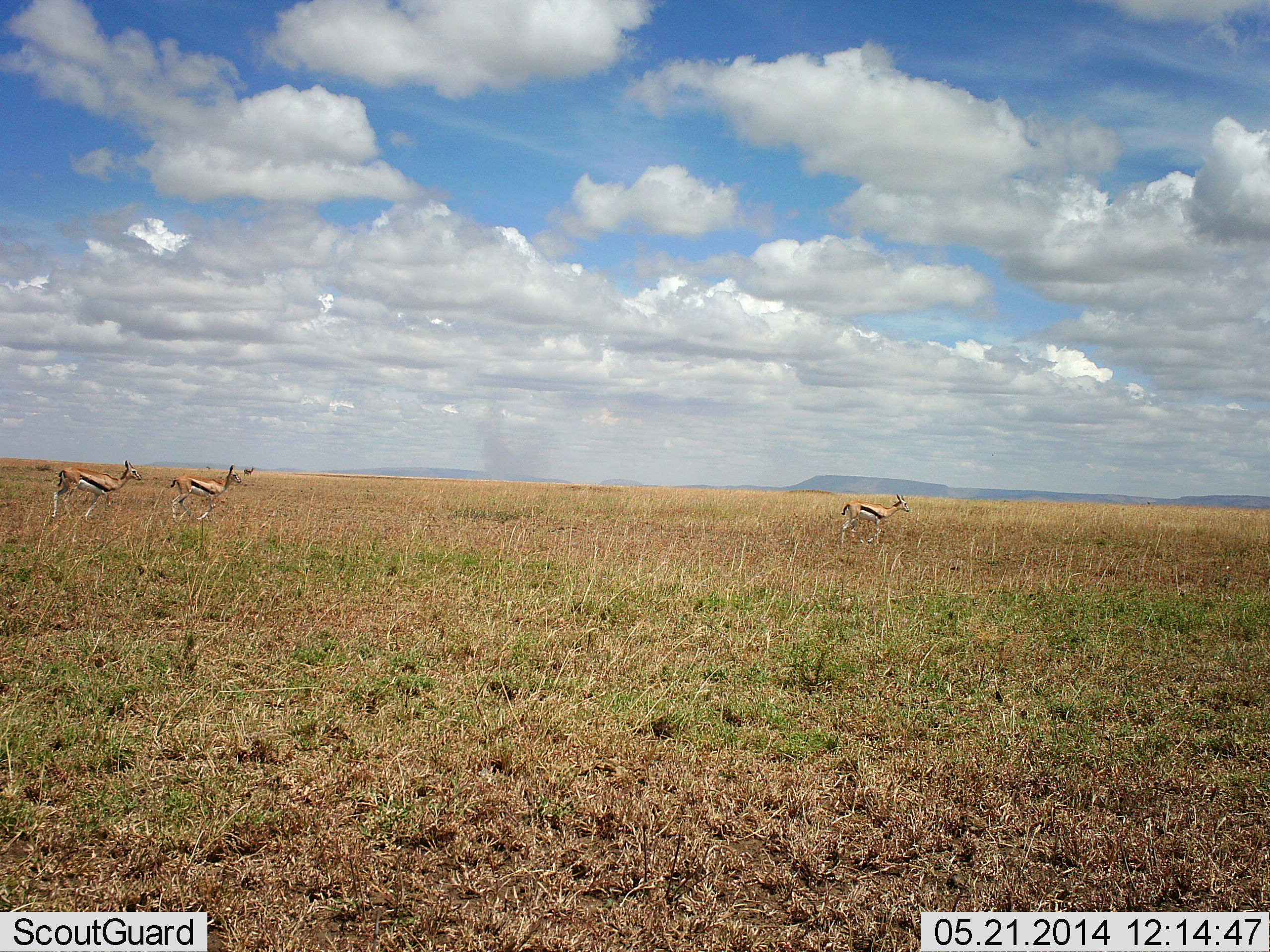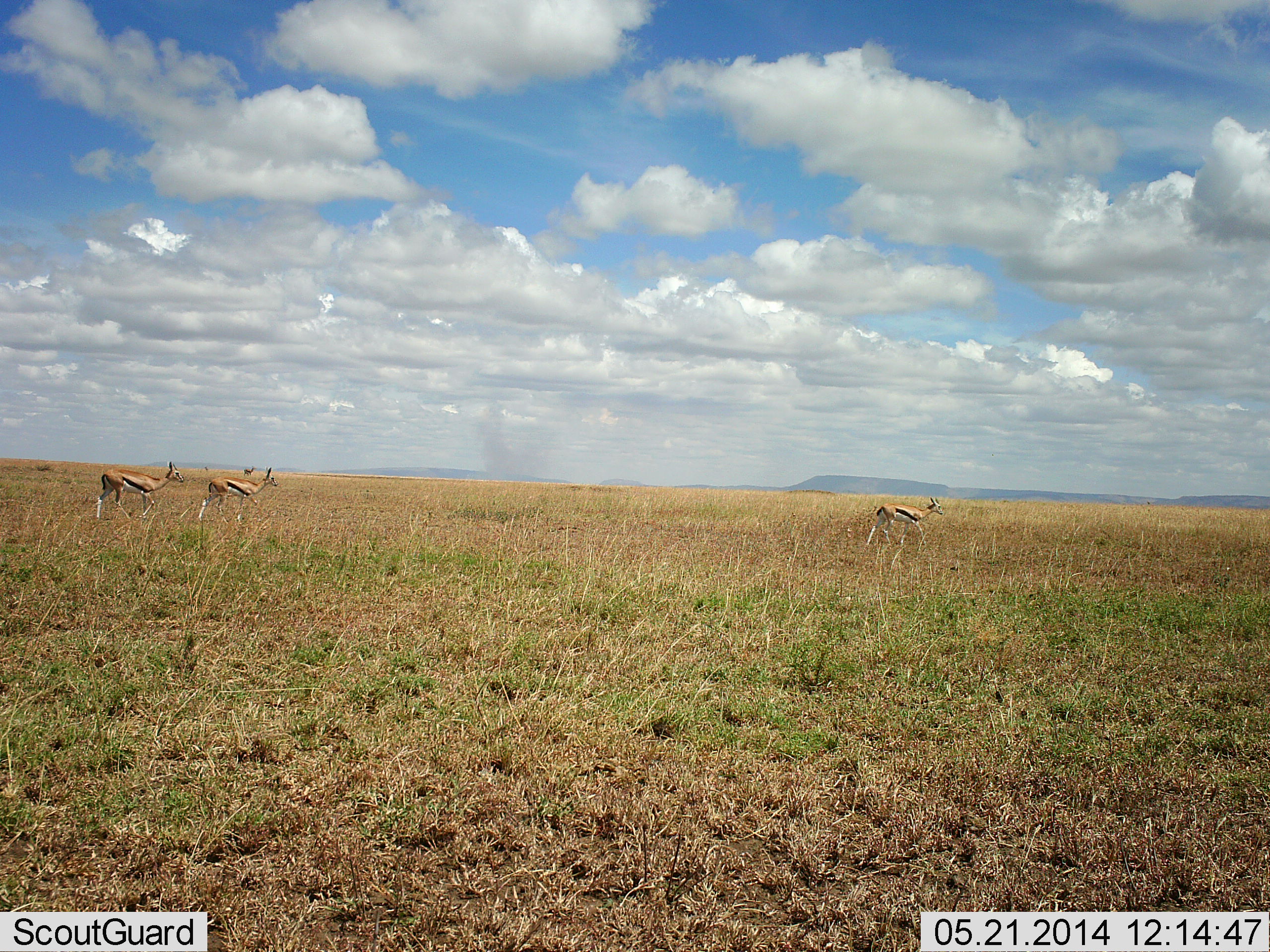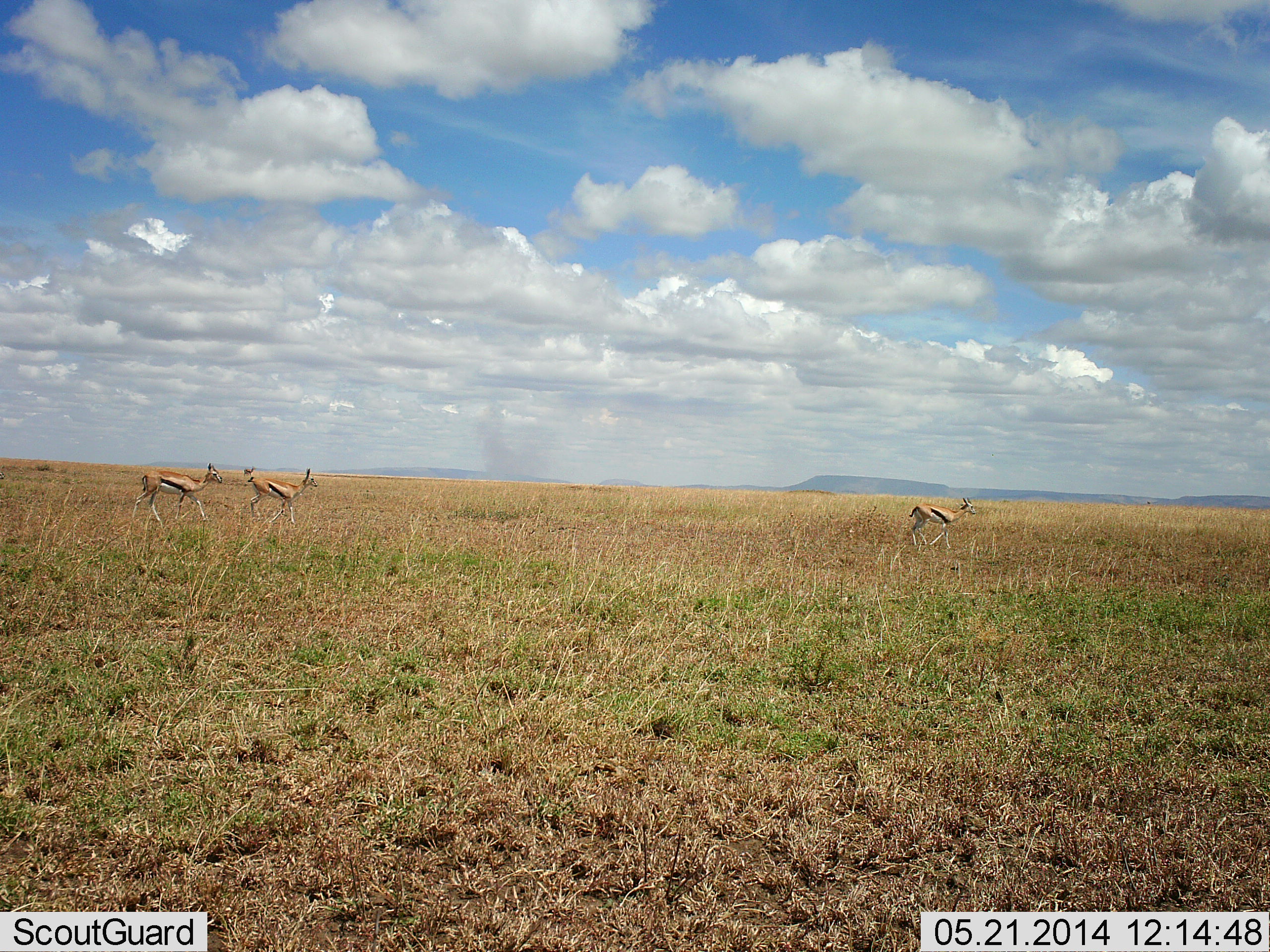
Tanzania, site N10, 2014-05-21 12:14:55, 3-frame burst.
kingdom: Animalia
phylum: Chordata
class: Mammalia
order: Artiodactyla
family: Bovidae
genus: Eudorcas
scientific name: Eudorcas thomsonii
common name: thomson's gazelle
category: gazellethomsons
Gazellethomsons (thomson's gazelle) (Eudorcas thomsonii), count 3. Behavior (volunteer vote fractions): standing 0%, resting 0%, moving 100%, interacting 0%. Young present (vote fraction): 0%. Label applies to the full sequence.